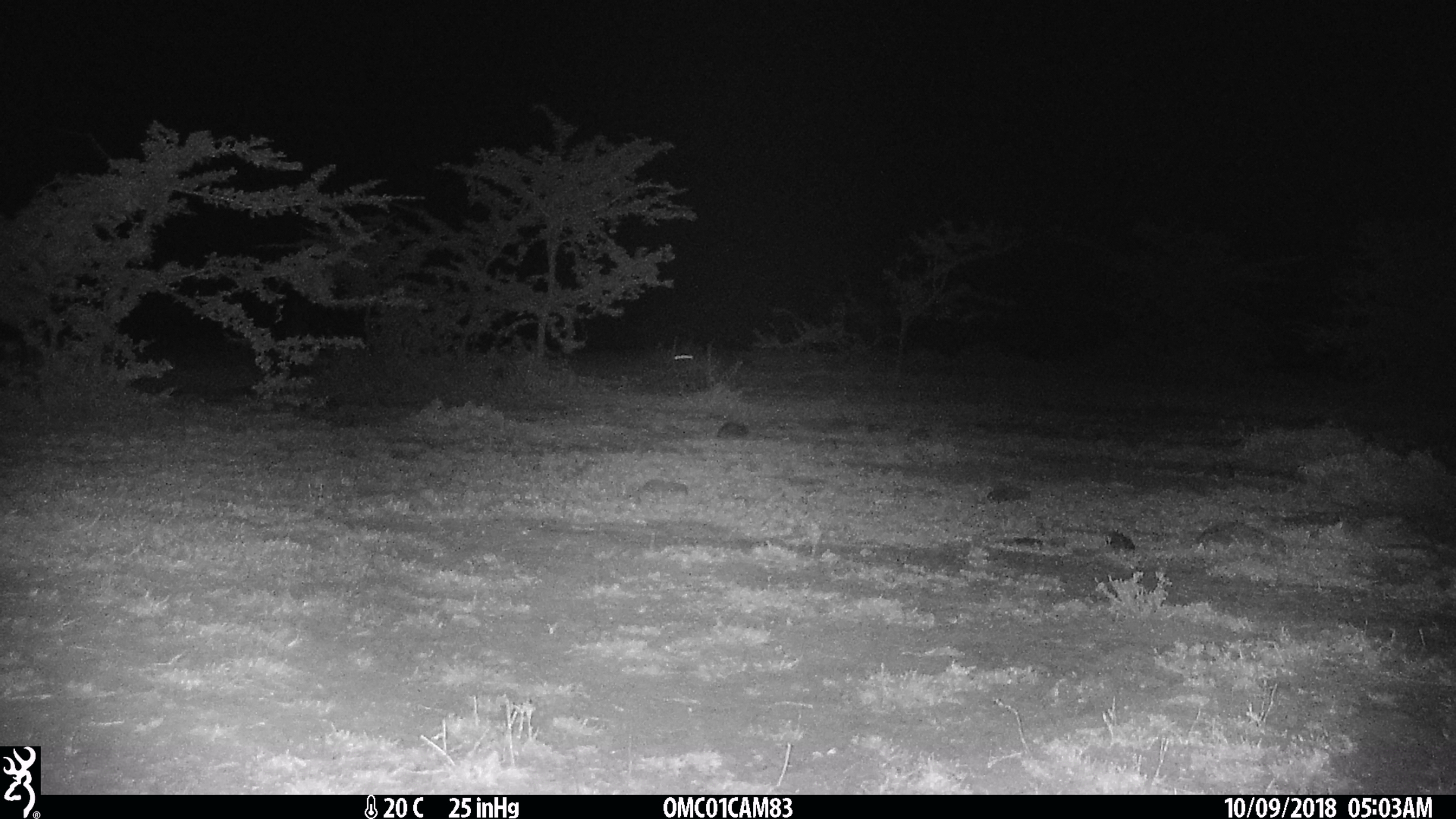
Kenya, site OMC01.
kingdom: Animalia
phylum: Chordata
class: Mammalia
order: Lagomorpha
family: Leporidae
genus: Lepus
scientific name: Lepus capensis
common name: cape hare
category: hare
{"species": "hare (cape hare) (Lepus capensis)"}